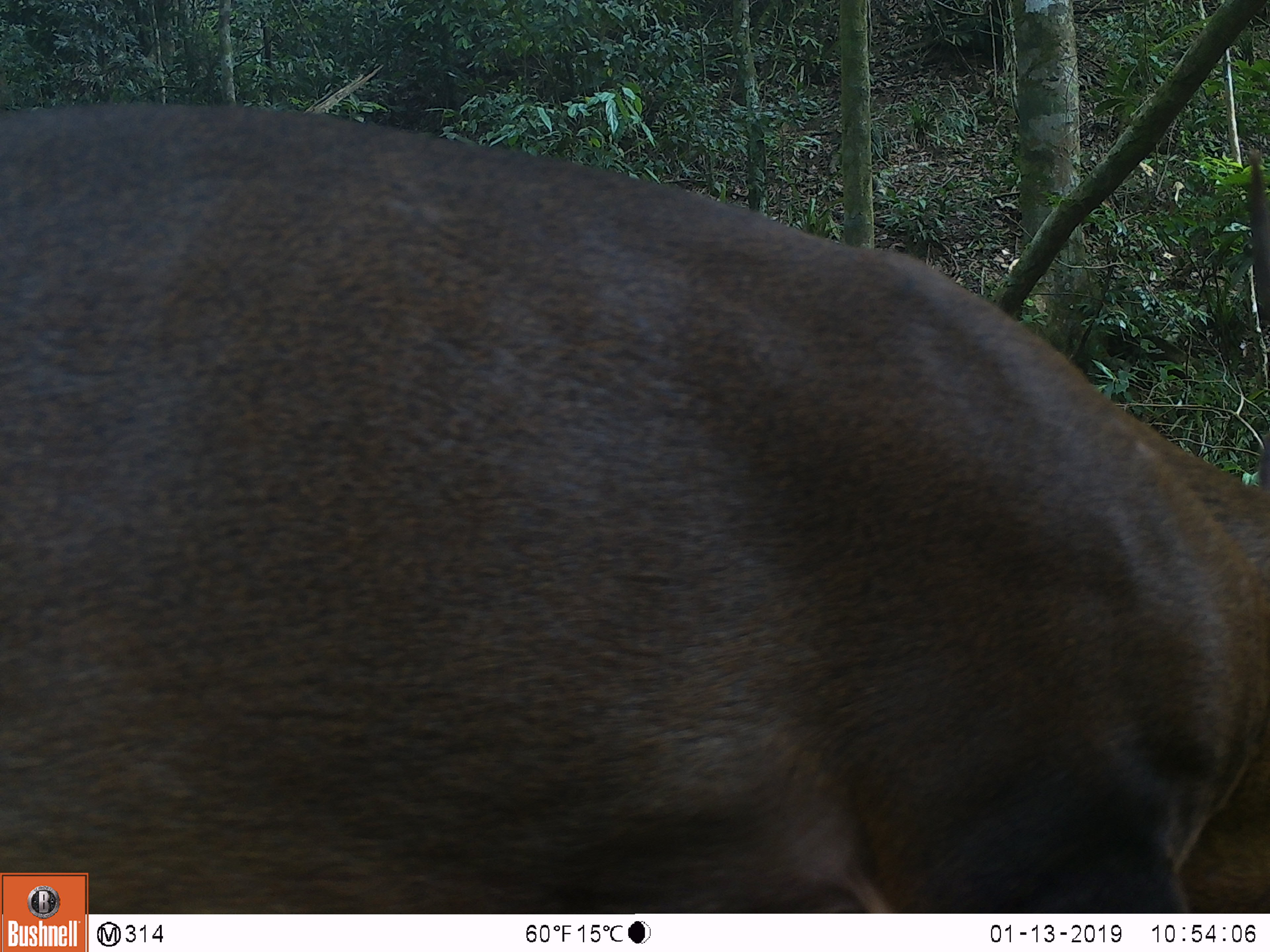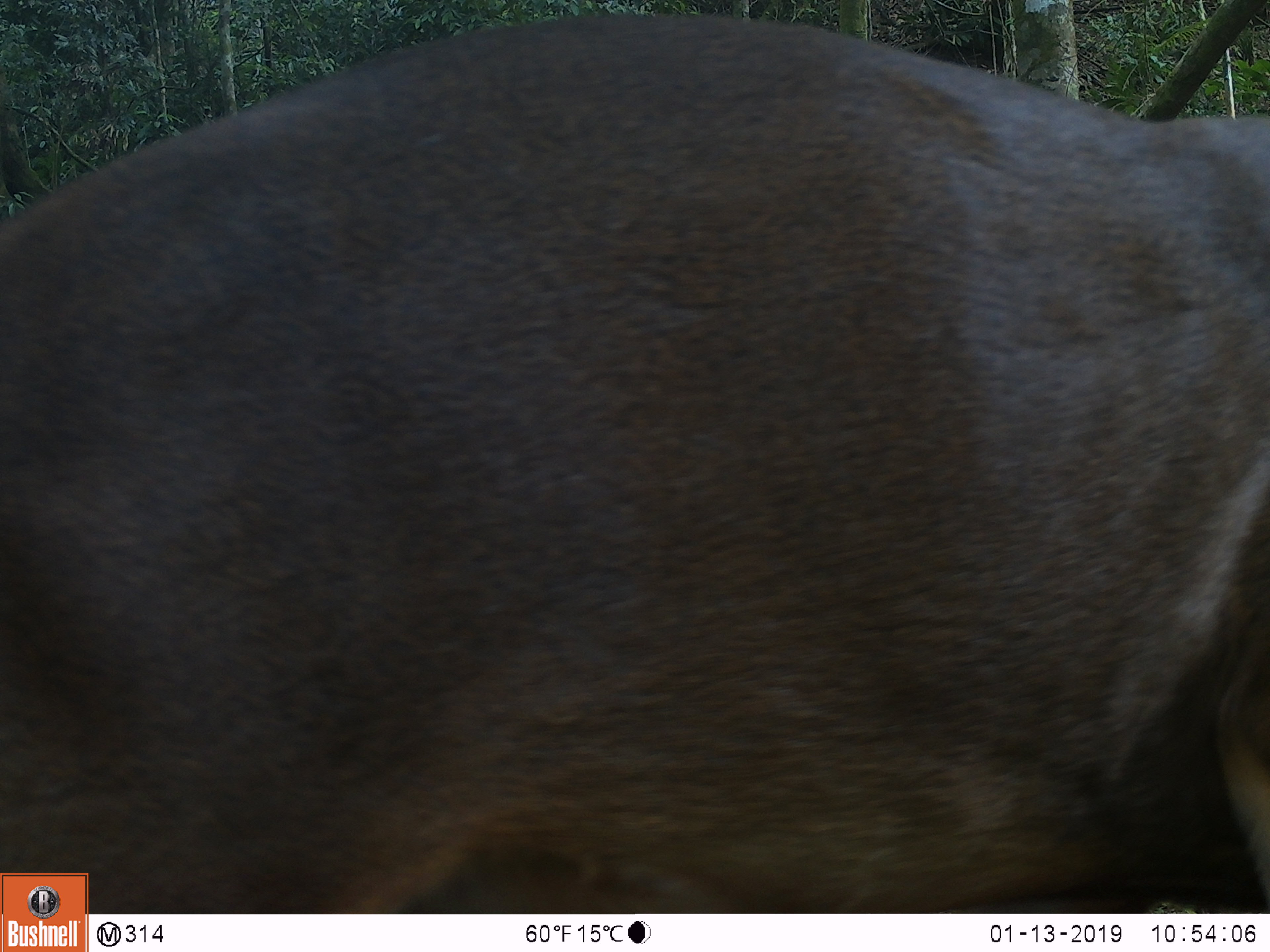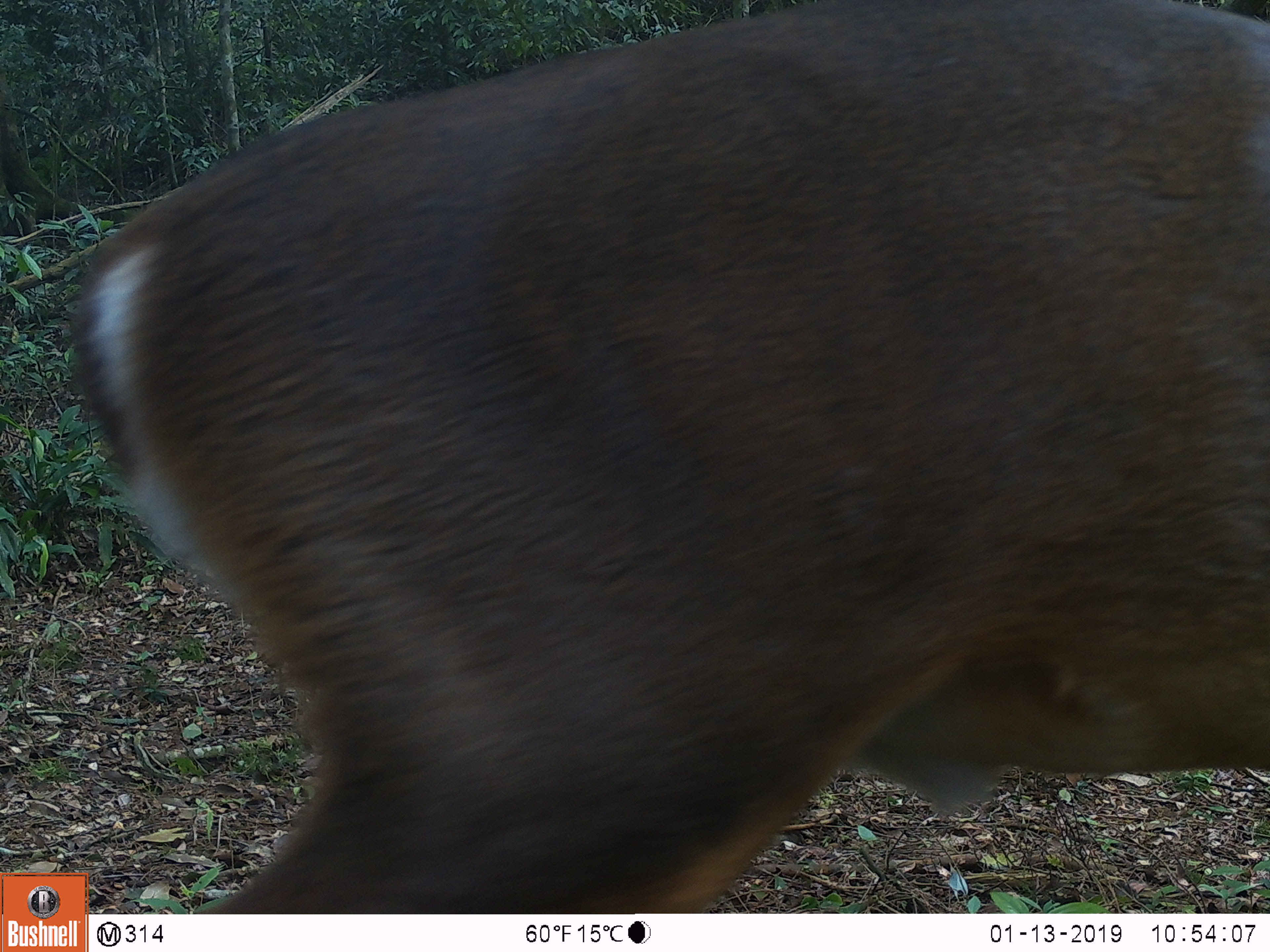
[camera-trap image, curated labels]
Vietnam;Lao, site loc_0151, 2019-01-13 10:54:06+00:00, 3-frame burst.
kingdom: Animalia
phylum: Chordata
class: Mammalia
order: Artiodactyla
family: Cervidae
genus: Muntiacus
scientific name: Muntiacus vuquangensis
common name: large-antlered muntjac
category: large antlered muntjac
Large antlered muntjac (large-antlered muntjac) (Muntiacus vuquangensis). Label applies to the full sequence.